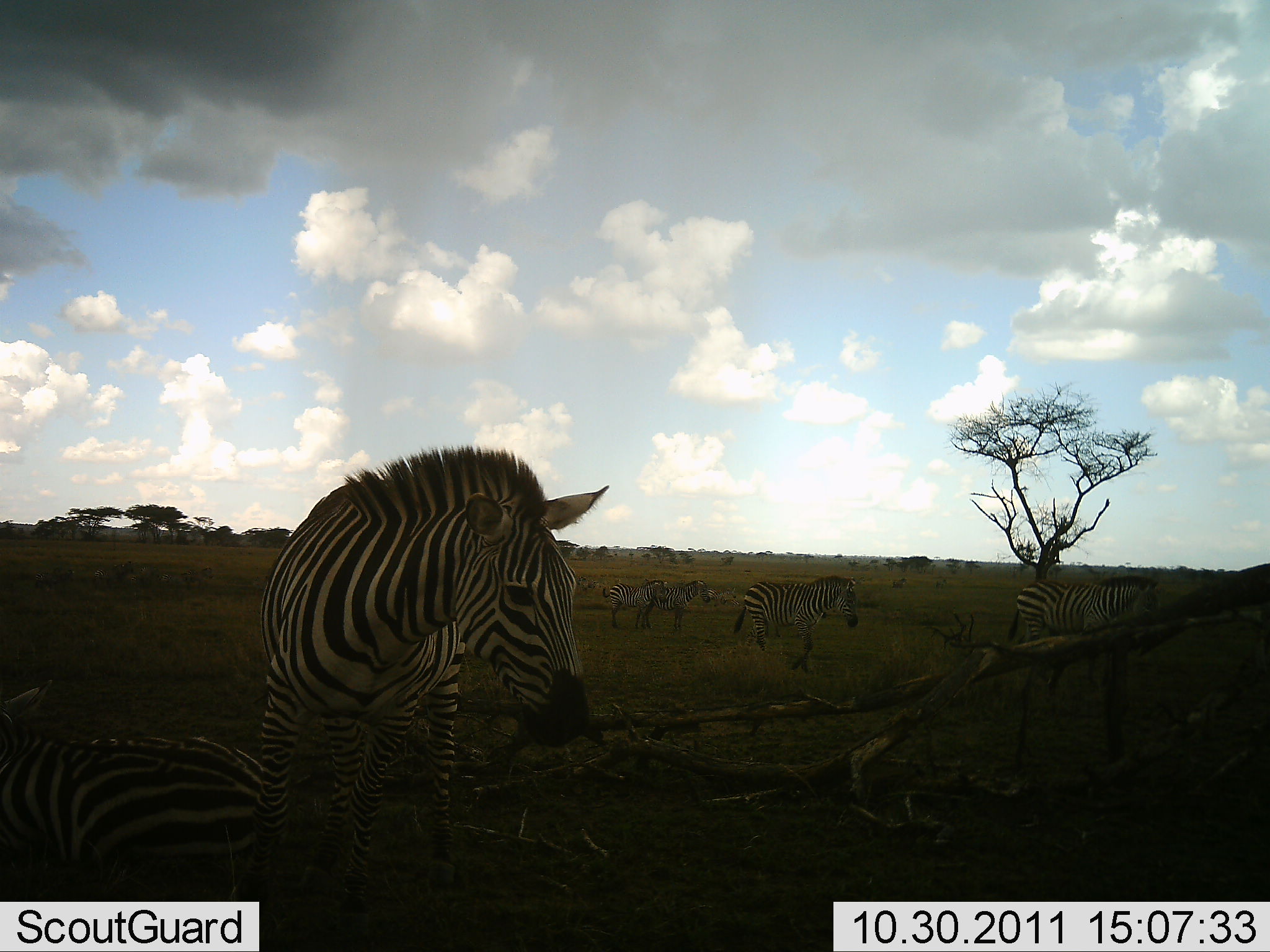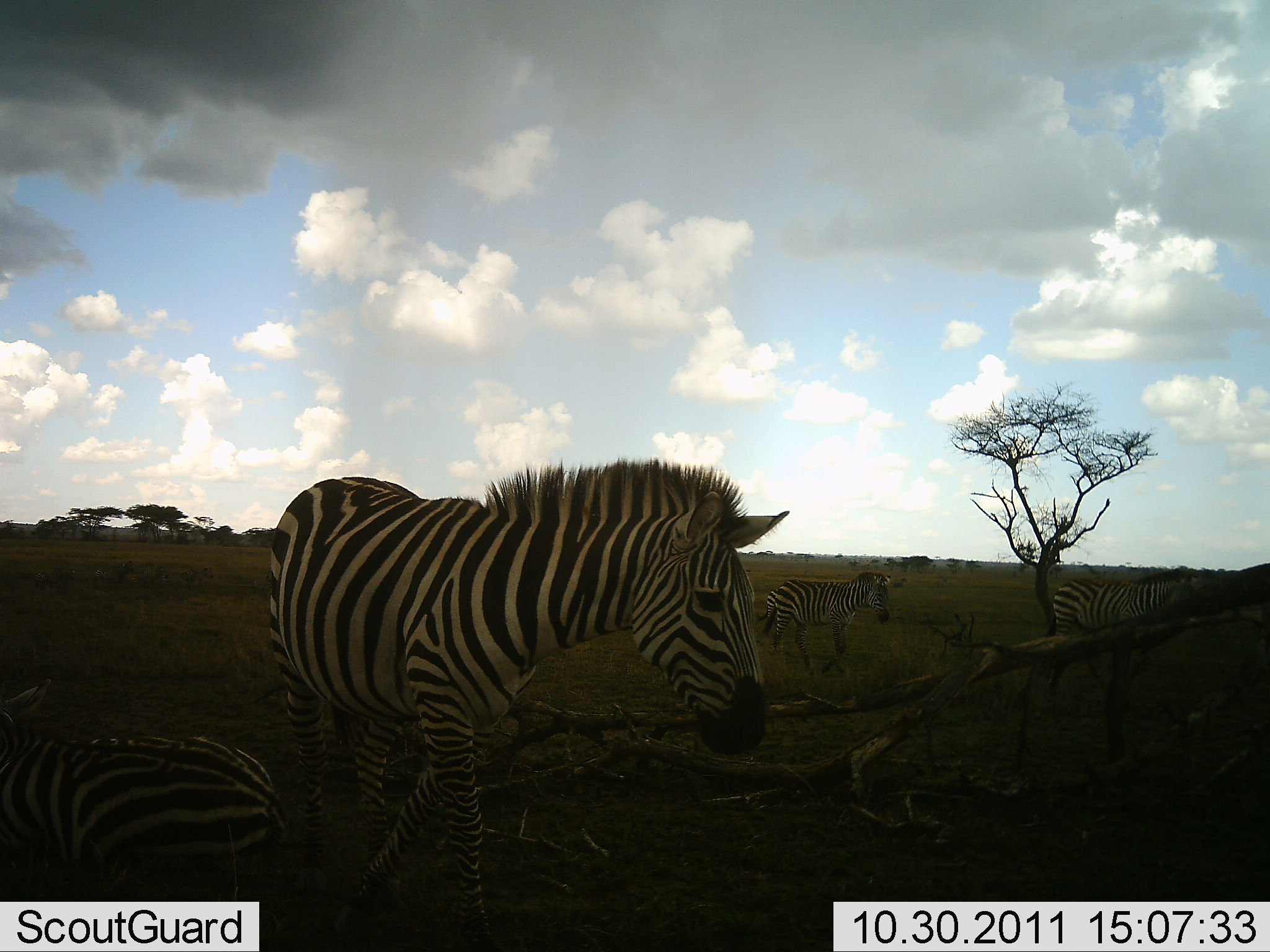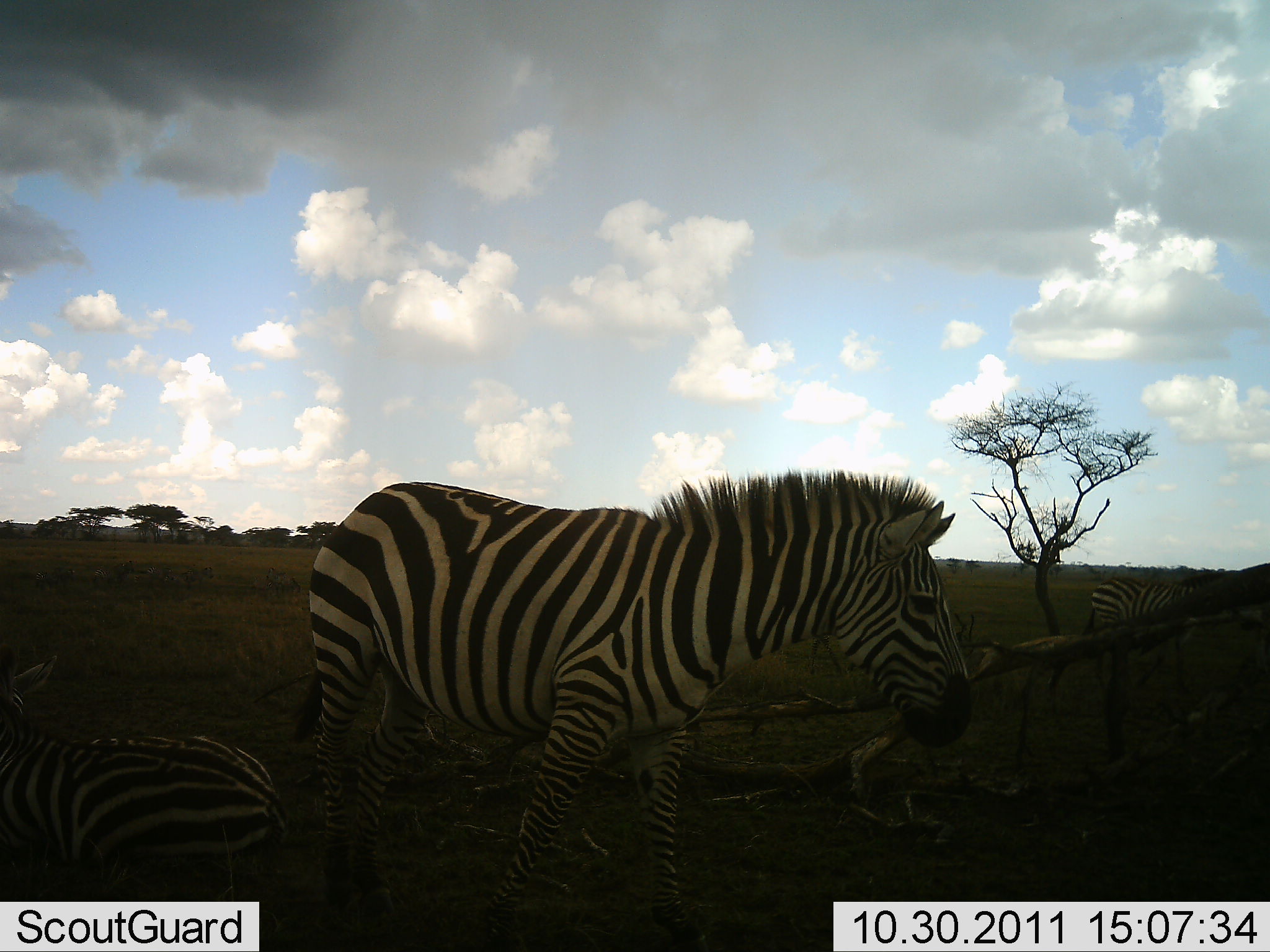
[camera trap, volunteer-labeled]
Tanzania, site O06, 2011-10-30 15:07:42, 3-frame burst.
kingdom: Animalia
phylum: Chordata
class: Mammalia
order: Perissodactyla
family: Equidae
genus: Equus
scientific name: Equus quagga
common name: plains zebra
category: zebra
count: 6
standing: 36%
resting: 73%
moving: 91%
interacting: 0%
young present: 0%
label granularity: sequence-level